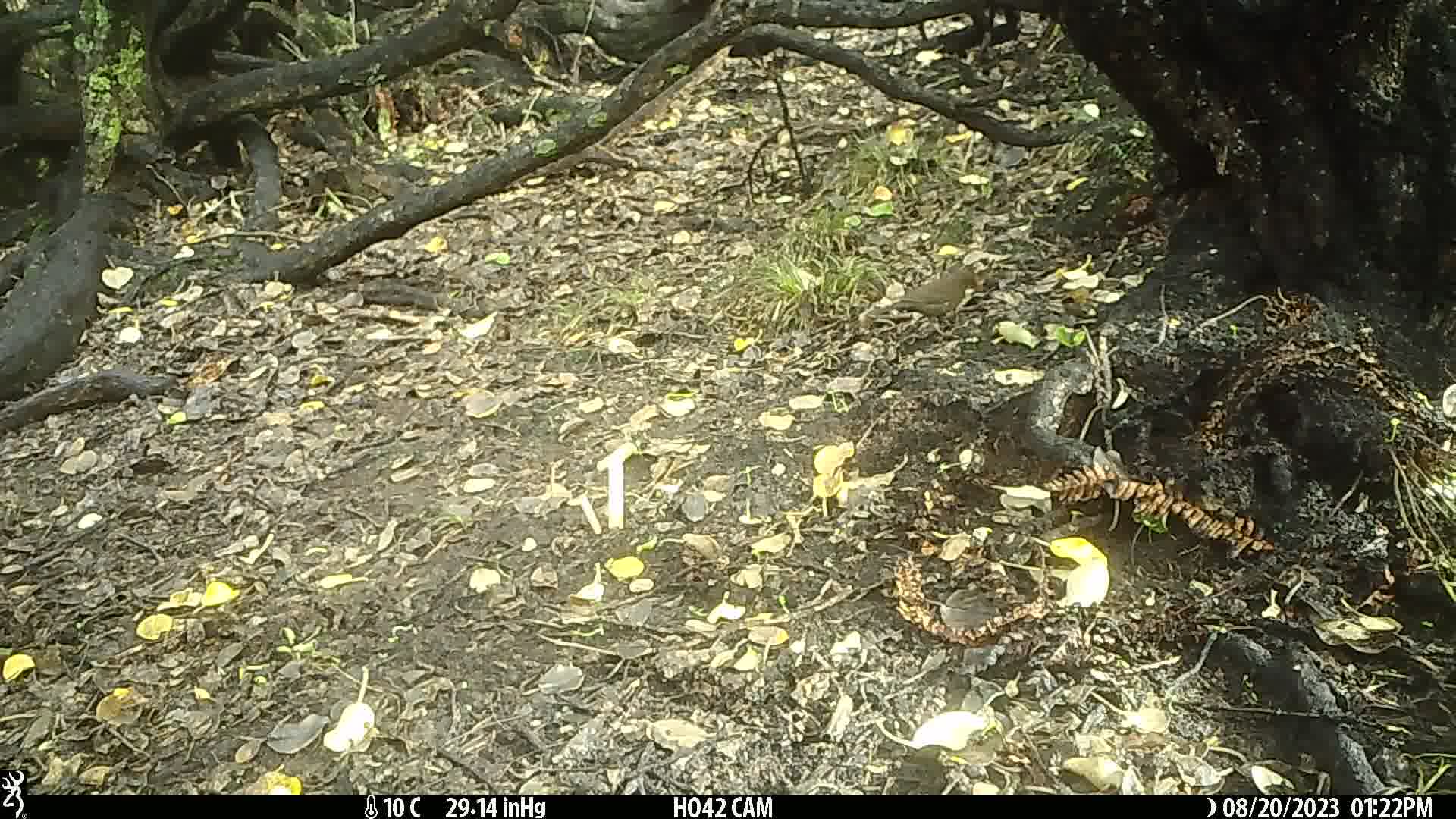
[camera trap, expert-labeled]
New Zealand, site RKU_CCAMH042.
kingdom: Animalia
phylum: Chordata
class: Aves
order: Passeriformes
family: Turdidae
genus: Turdus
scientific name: Turdus merula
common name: eurasian blackbird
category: blackbird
Blackbird (eurasian blackbird) (Turdus merula).